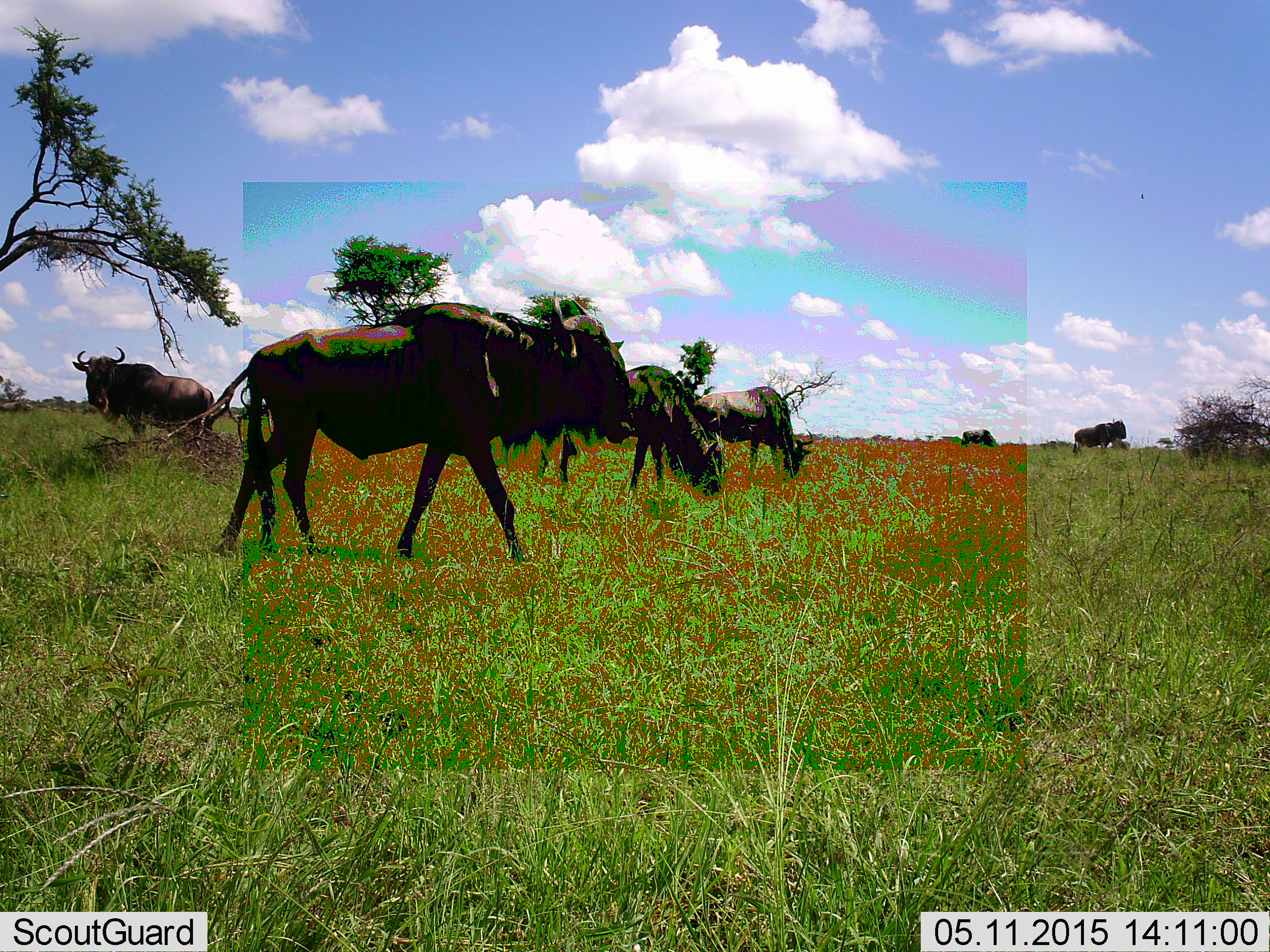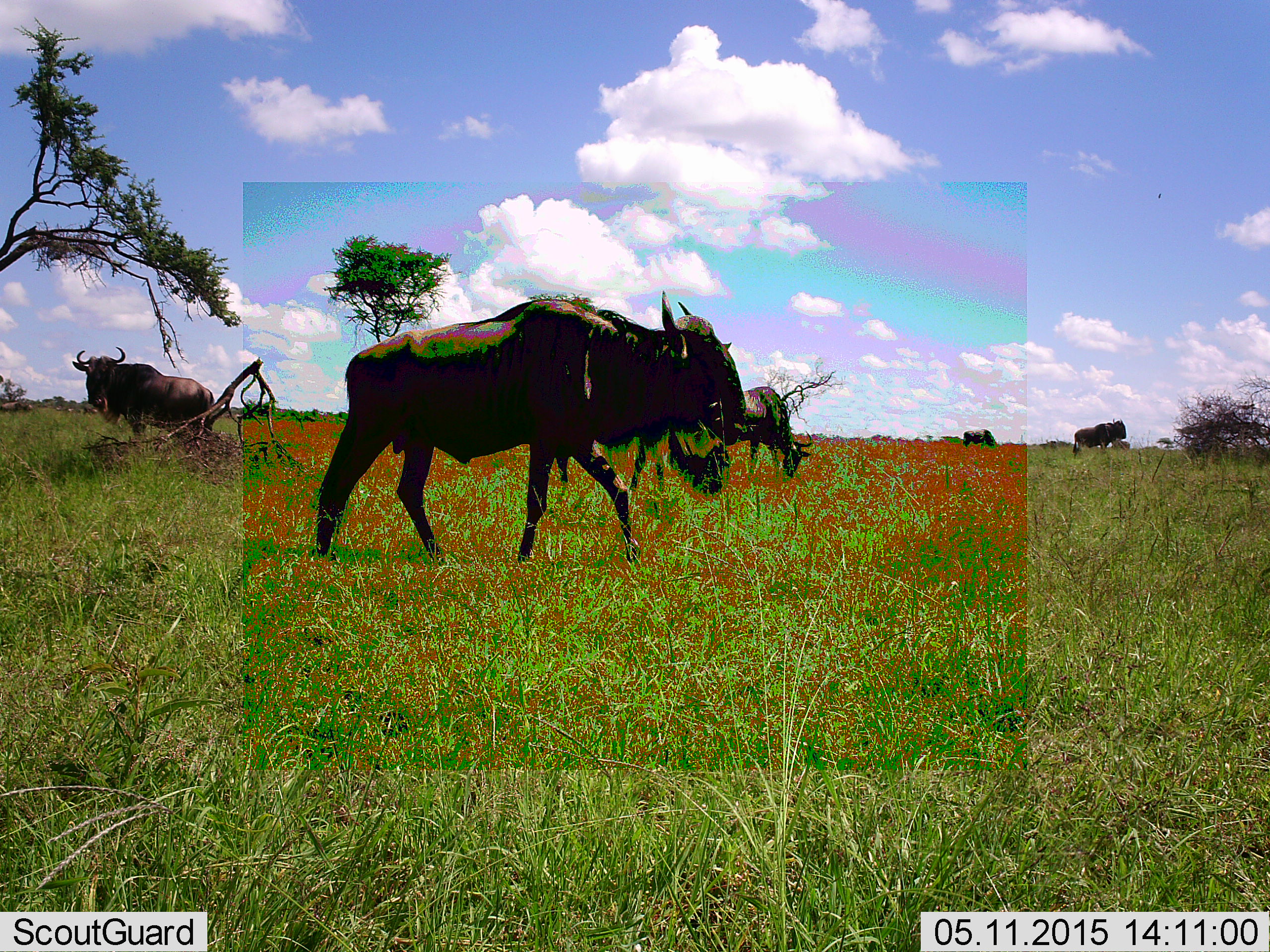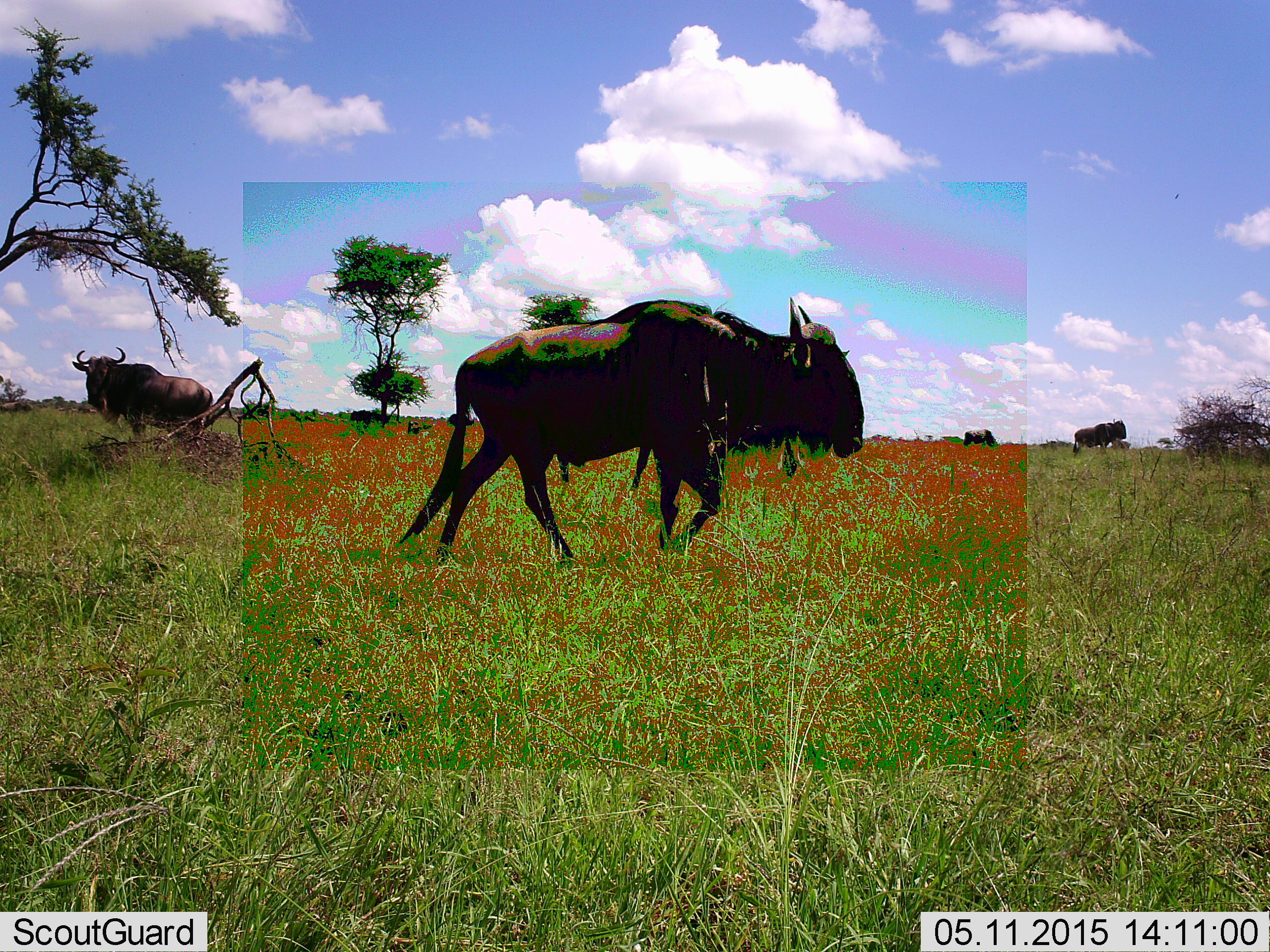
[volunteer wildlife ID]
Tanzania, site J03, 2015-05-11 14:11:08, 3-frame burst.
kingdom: Animalia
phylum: Chordata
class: Mammalia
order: Artiodactyla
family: Bovidae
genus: Connochaetes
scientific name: Connochaetes taurinus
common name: blue wildebeest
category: wildebeest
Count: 6.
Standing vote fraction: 60%.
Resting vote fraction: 0%.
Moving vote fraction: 90%.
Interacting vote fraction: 0%.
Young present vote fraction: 0%.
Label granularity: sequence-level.